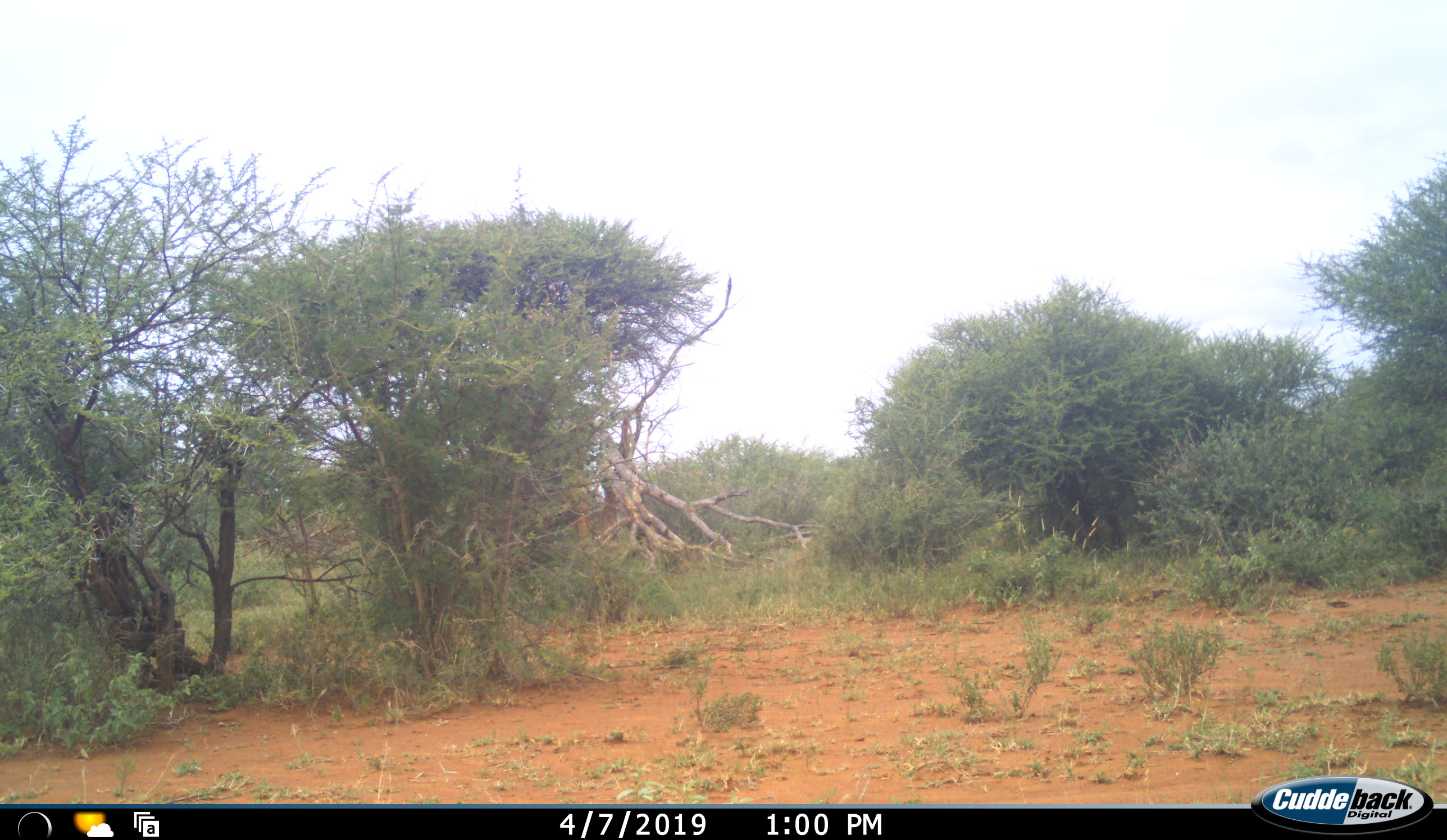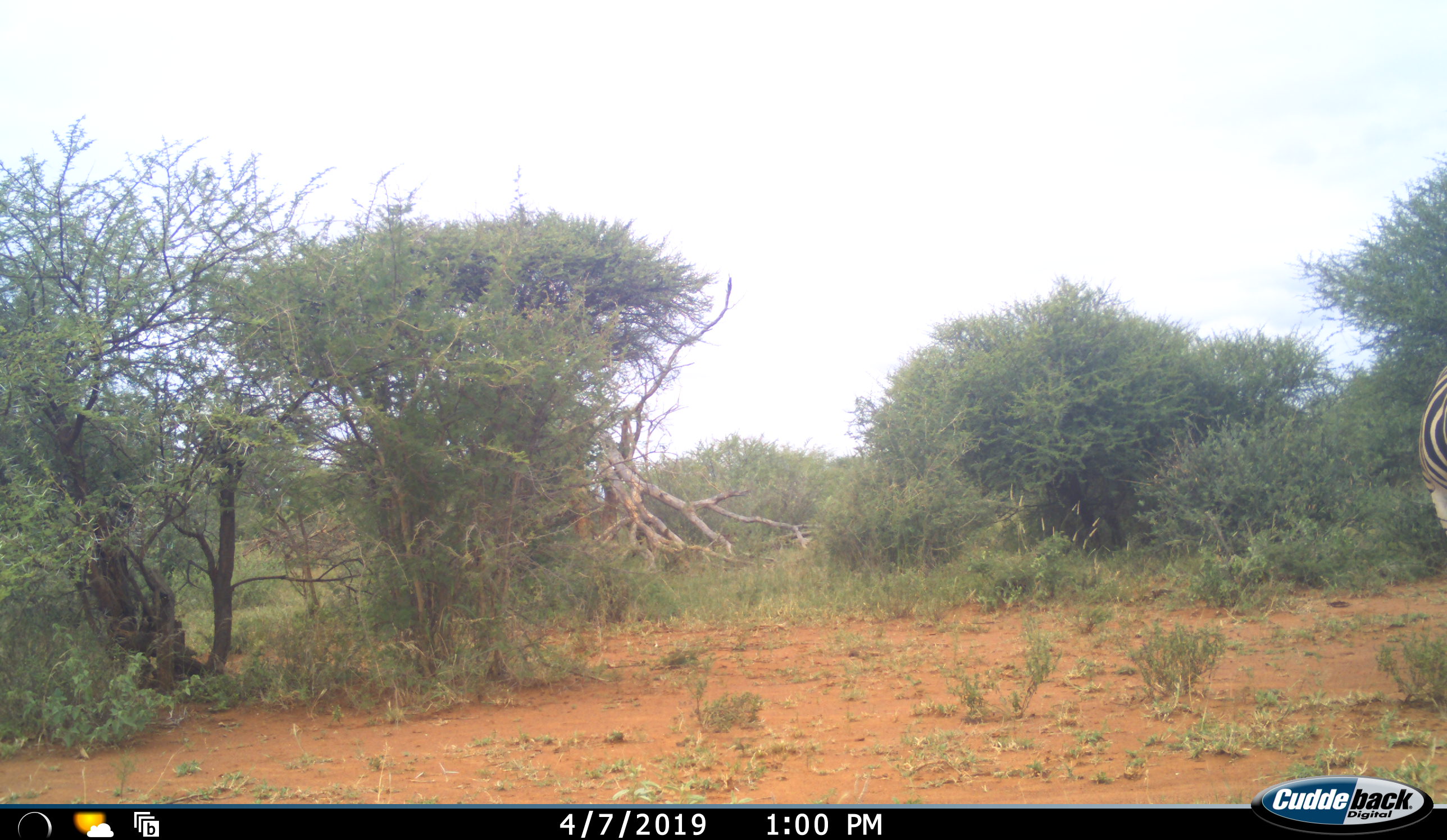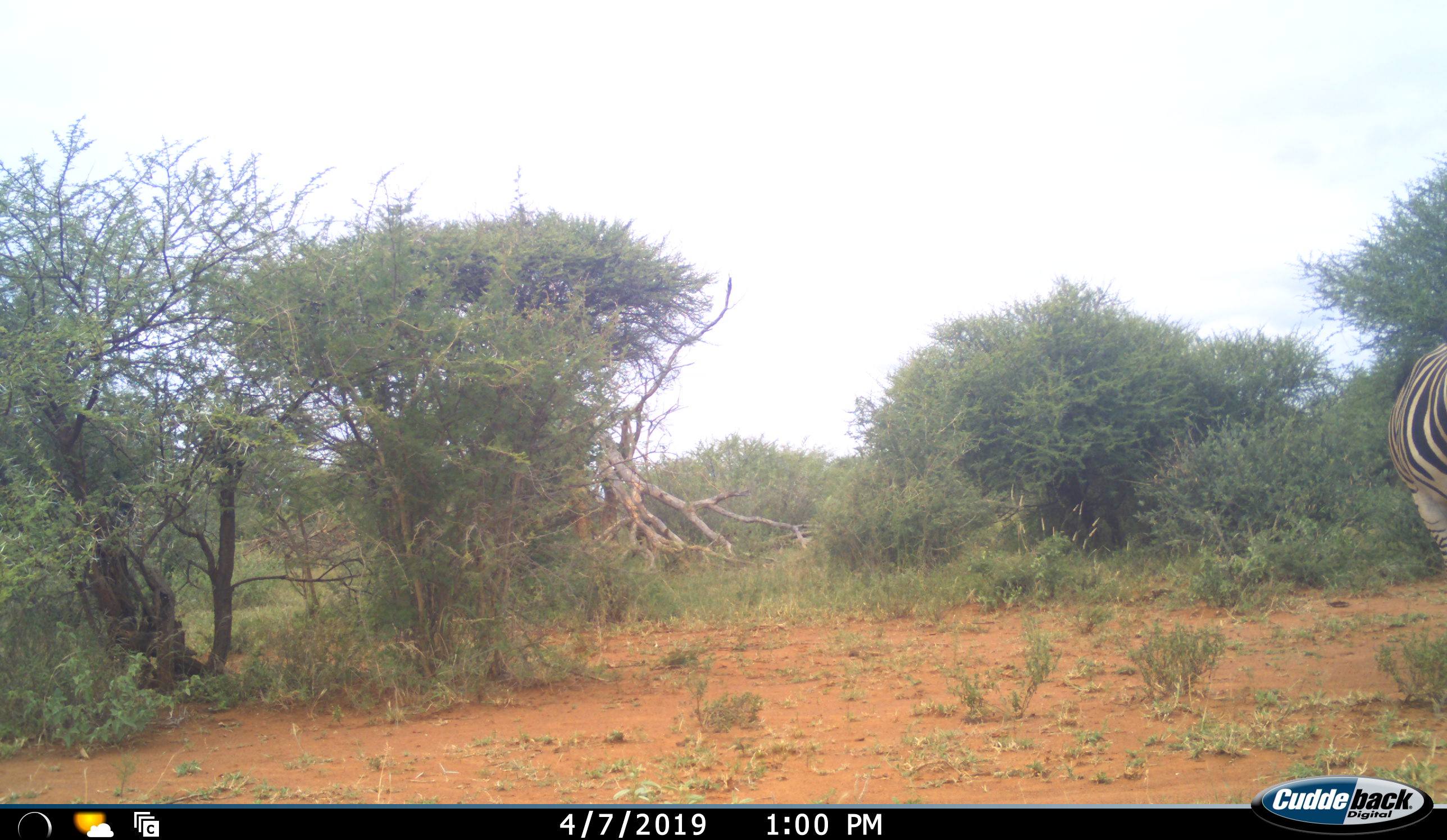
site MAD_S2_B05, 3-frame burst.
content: unidentified animal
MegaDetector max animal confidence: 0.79